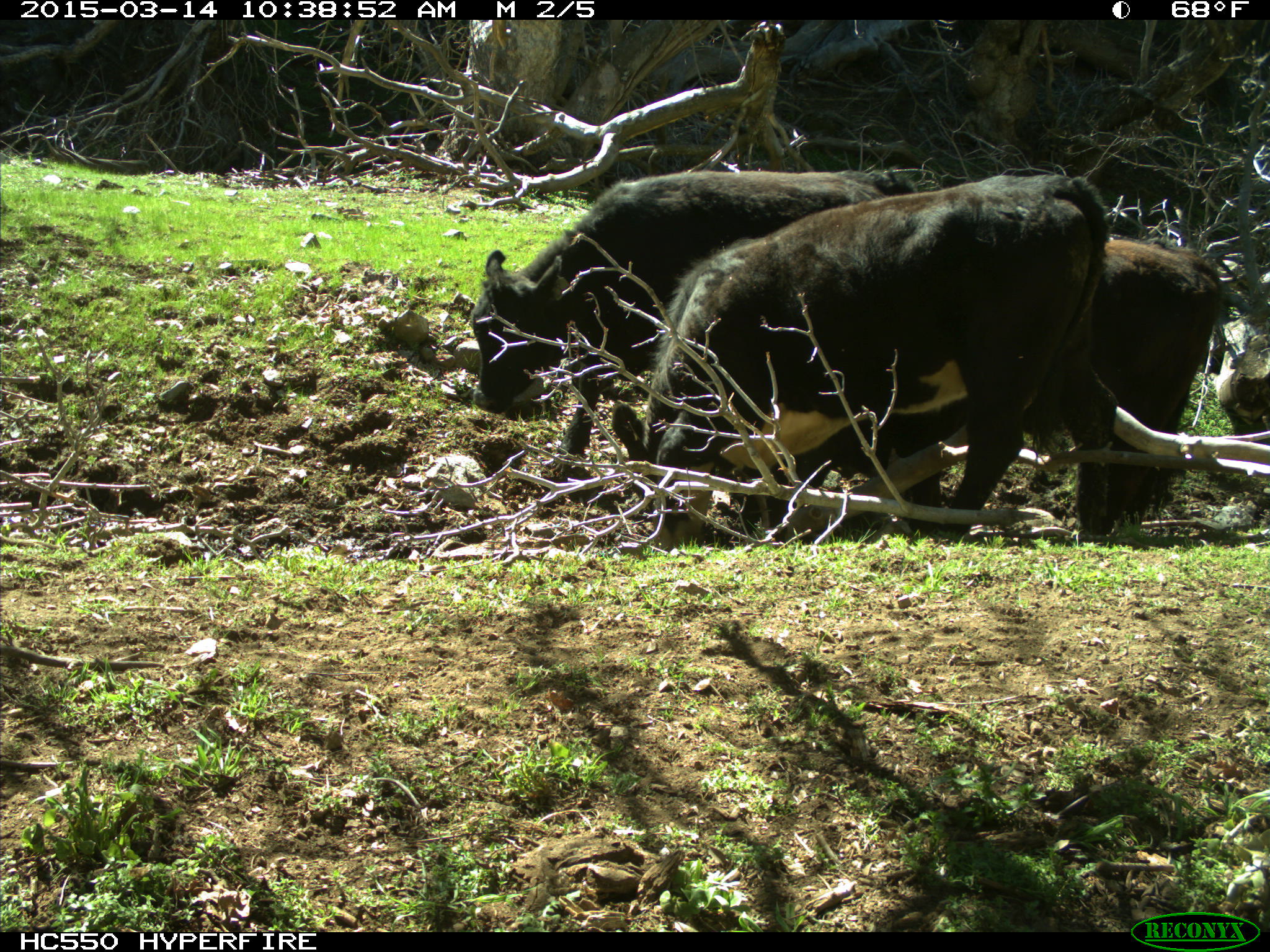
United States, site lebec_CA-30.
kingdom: Animalia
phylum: Chordata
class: Mammalia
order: Artiodactyla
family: Bovidae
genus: Bos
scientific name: Bos taurus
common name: domestic cow